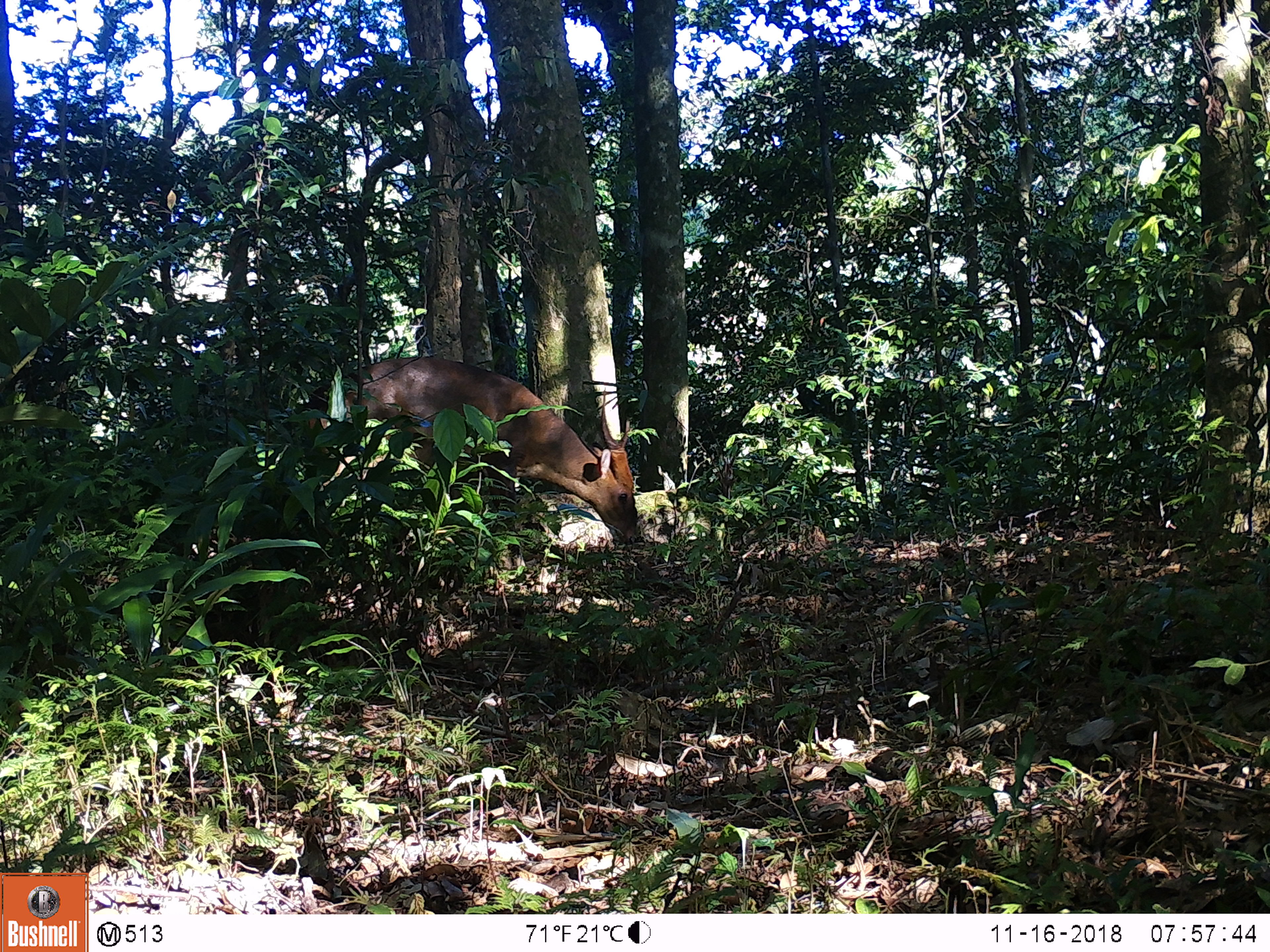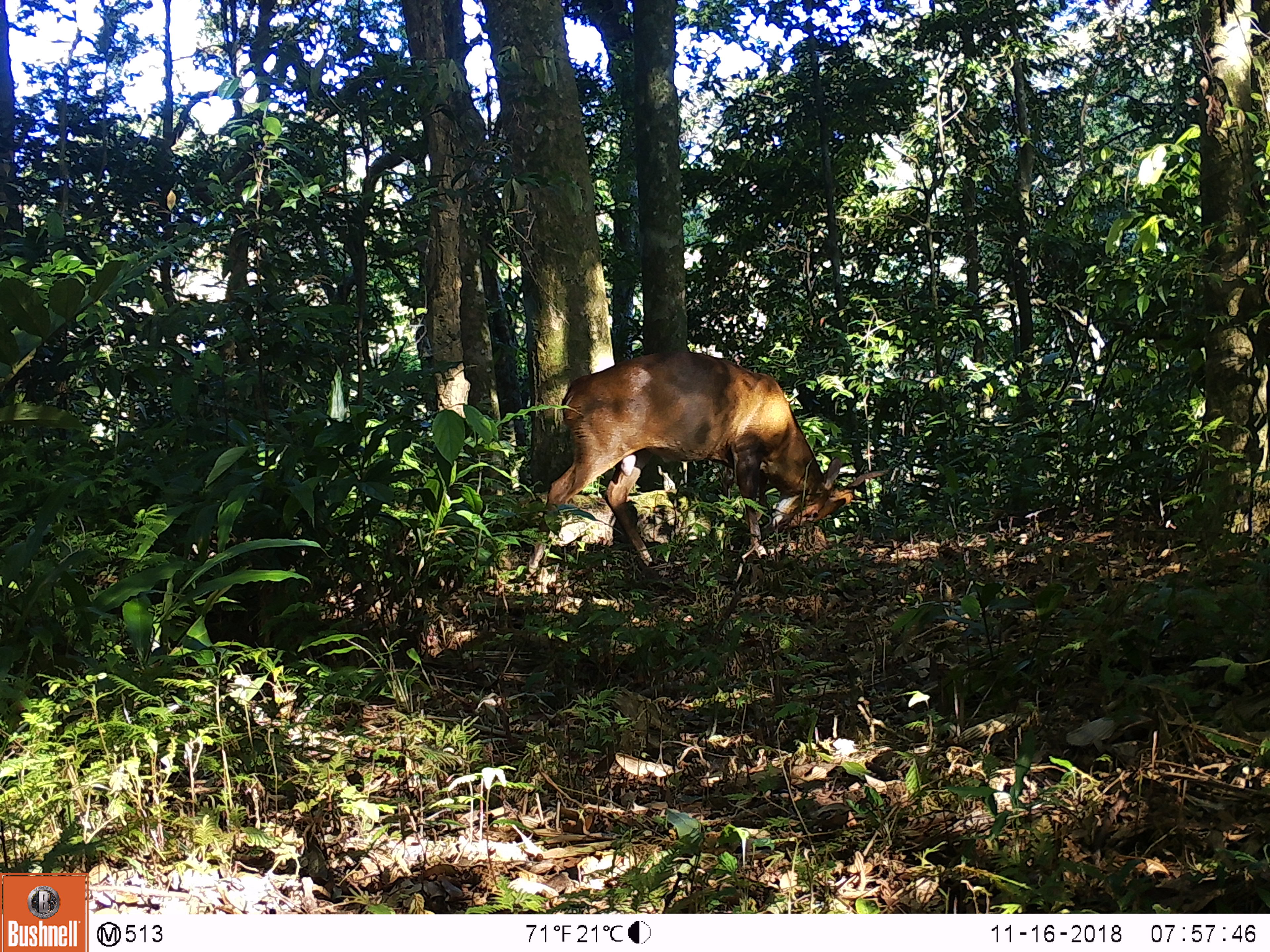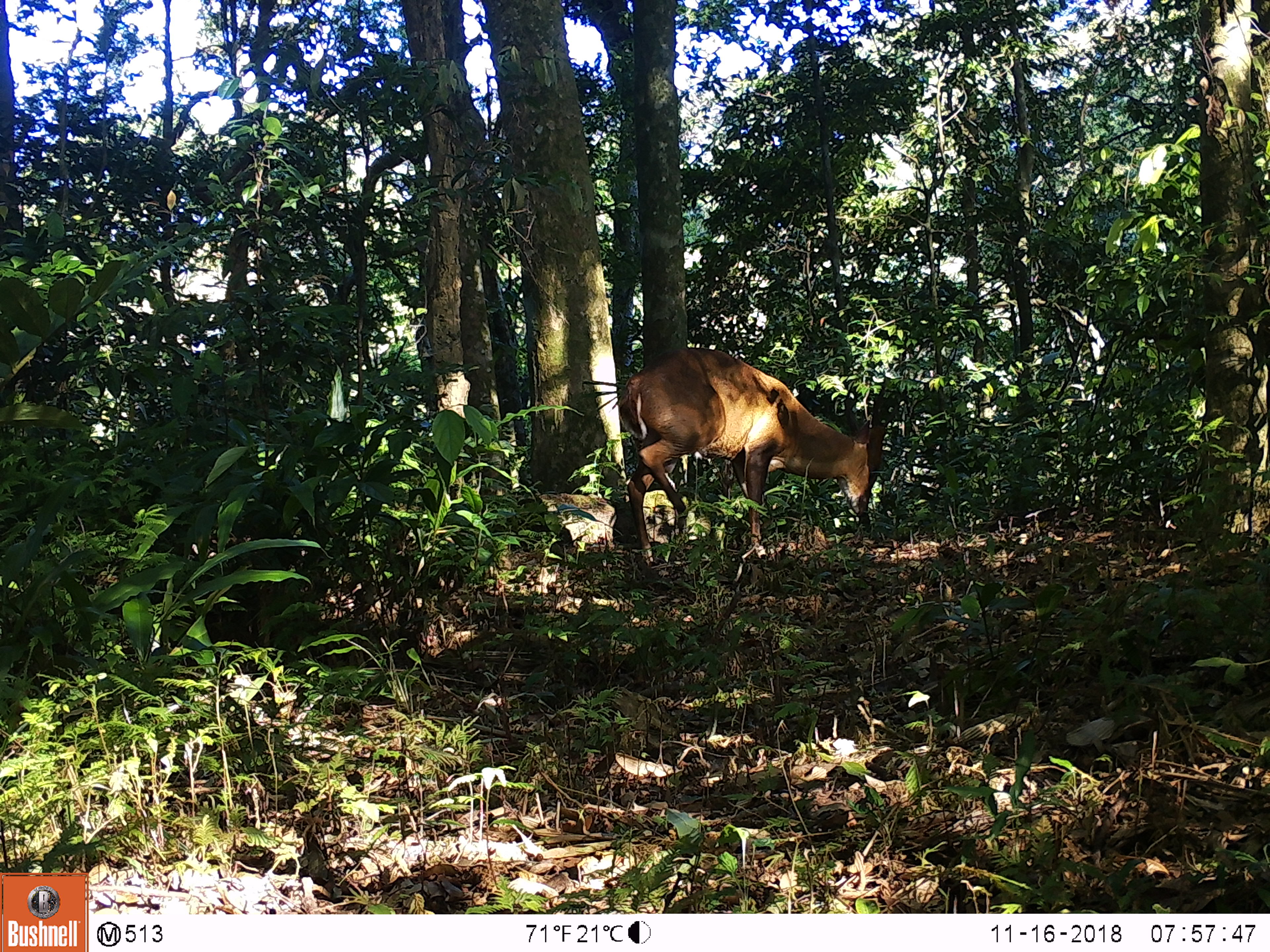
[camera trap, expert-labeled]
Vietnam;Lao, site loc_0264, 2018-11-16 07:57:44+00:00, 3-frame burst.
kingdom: Animalia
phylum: Chordata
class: Mammalia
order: Artiodactyla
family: Cervidae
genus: Muntiacus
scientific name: Muntiacus vuquangensis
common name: large-antlered muntjac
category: large antlered muntjac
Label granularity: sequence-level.